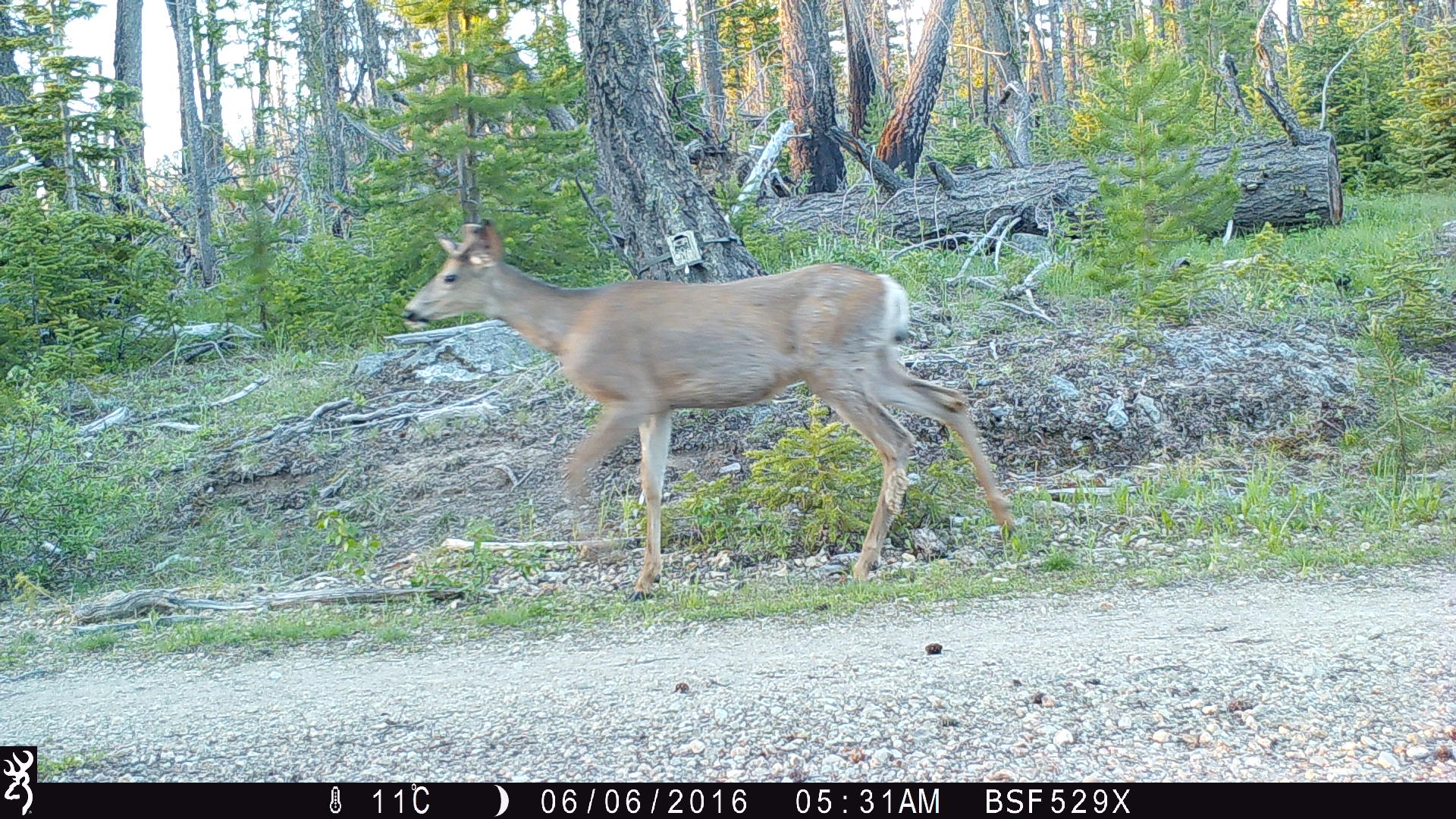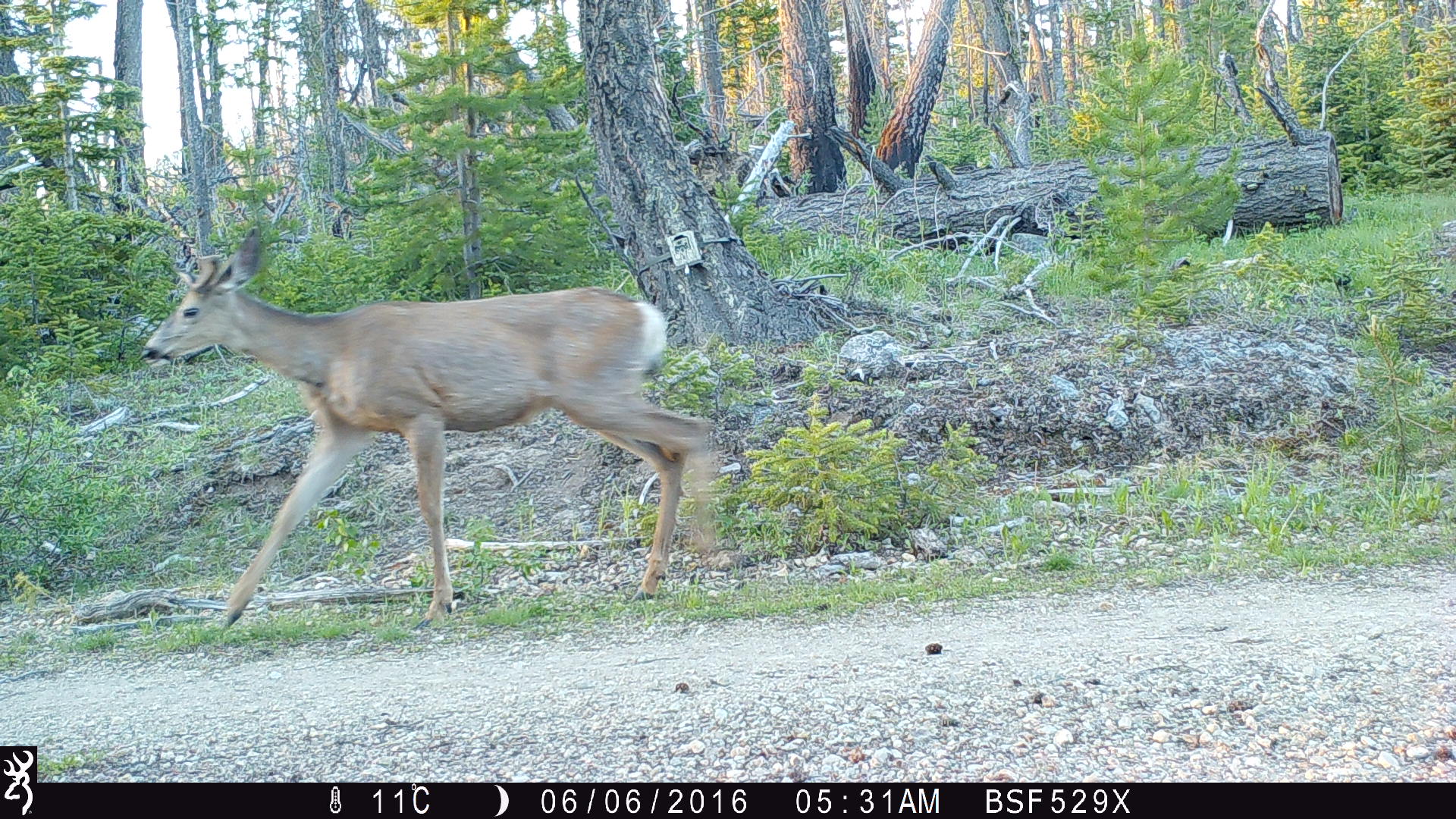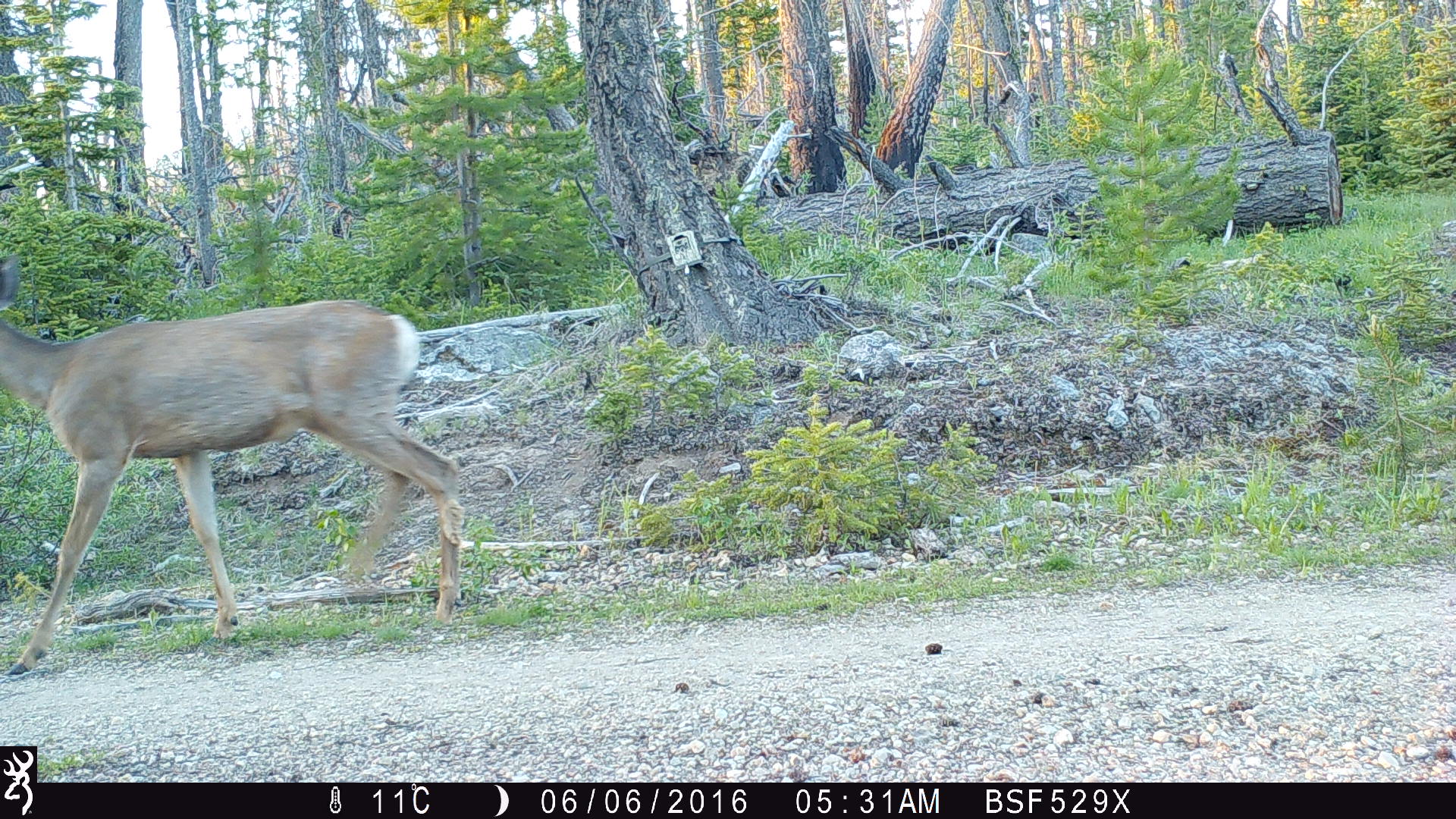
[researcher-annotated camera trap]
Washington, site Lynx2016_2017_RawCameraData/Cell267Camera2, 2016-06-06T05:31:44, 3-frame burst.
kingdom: Animalia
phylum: Chordata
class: Mammalia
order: Artiodactyla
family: Cervidae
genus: Odocoileus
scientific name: Odocoileus hemionus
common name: mule deer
Odocoileus hemionus (mule deer). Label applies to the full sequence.